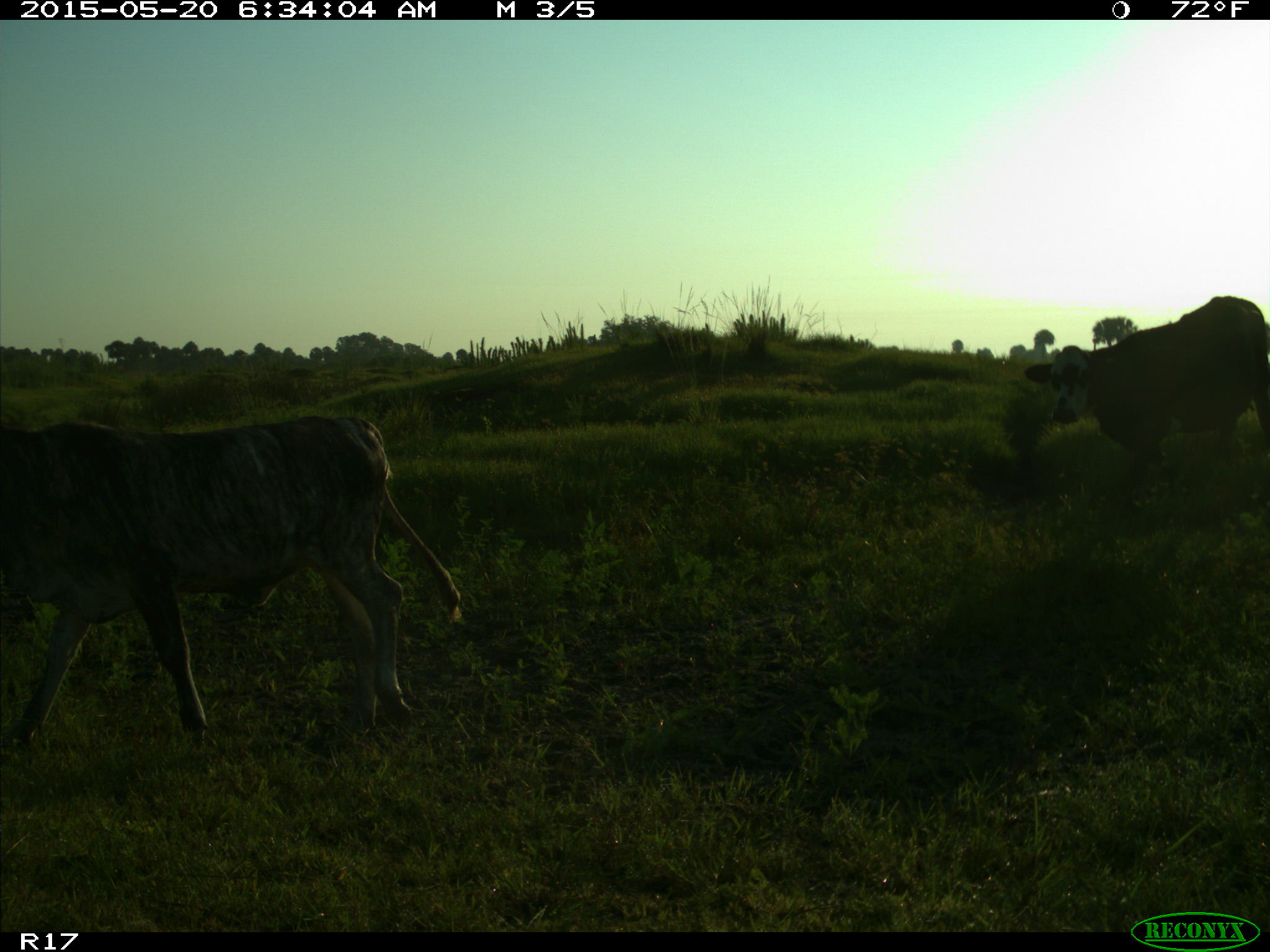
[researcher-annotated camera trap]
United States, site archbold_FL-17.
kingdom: Animalia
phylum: Chordata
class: Mammalia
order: Artiodactyla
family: Bovidae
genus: Bos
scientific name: Bos taurus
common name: domestic cow